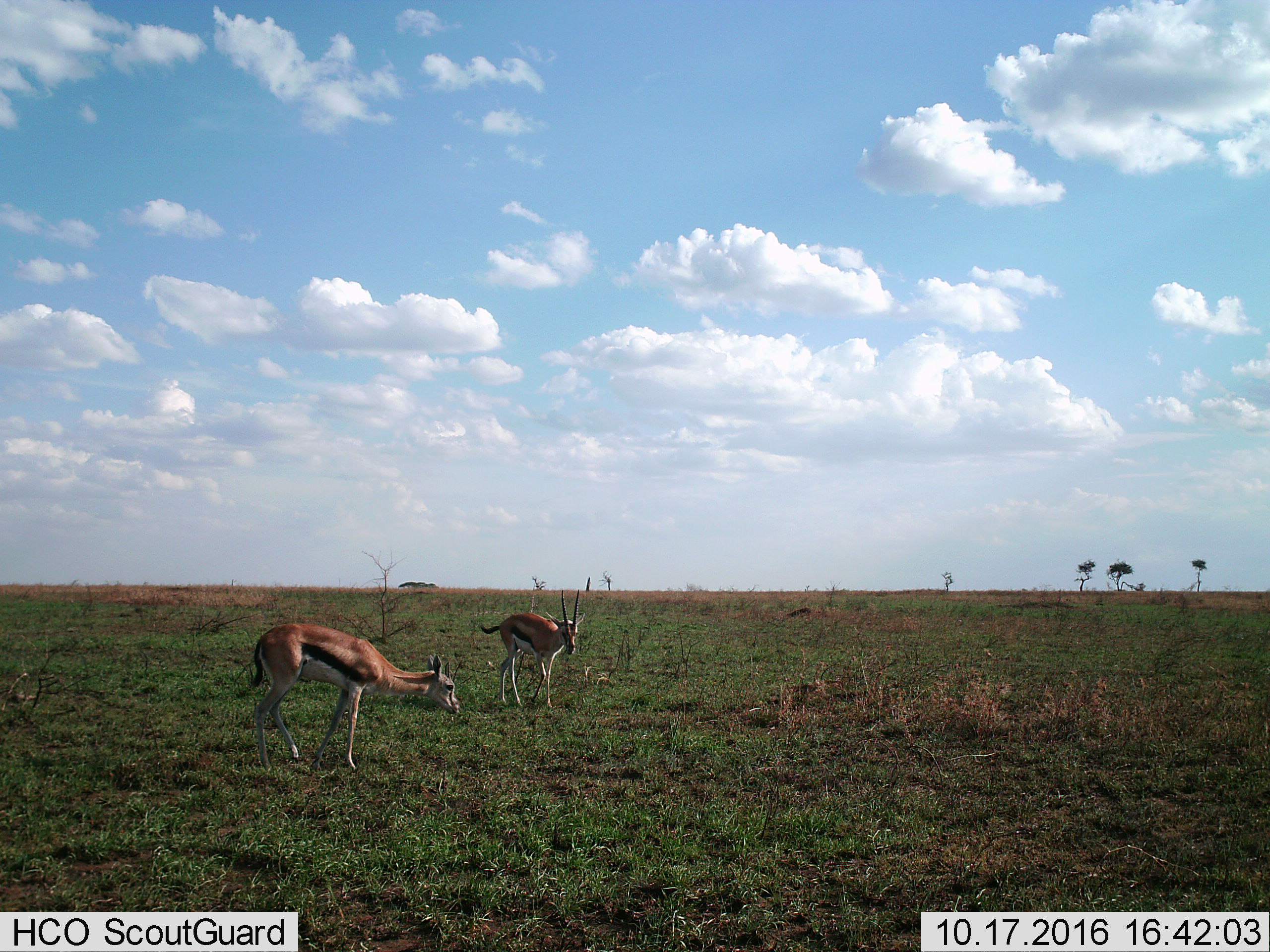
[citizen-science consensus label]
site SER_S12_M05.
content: unidentified animal